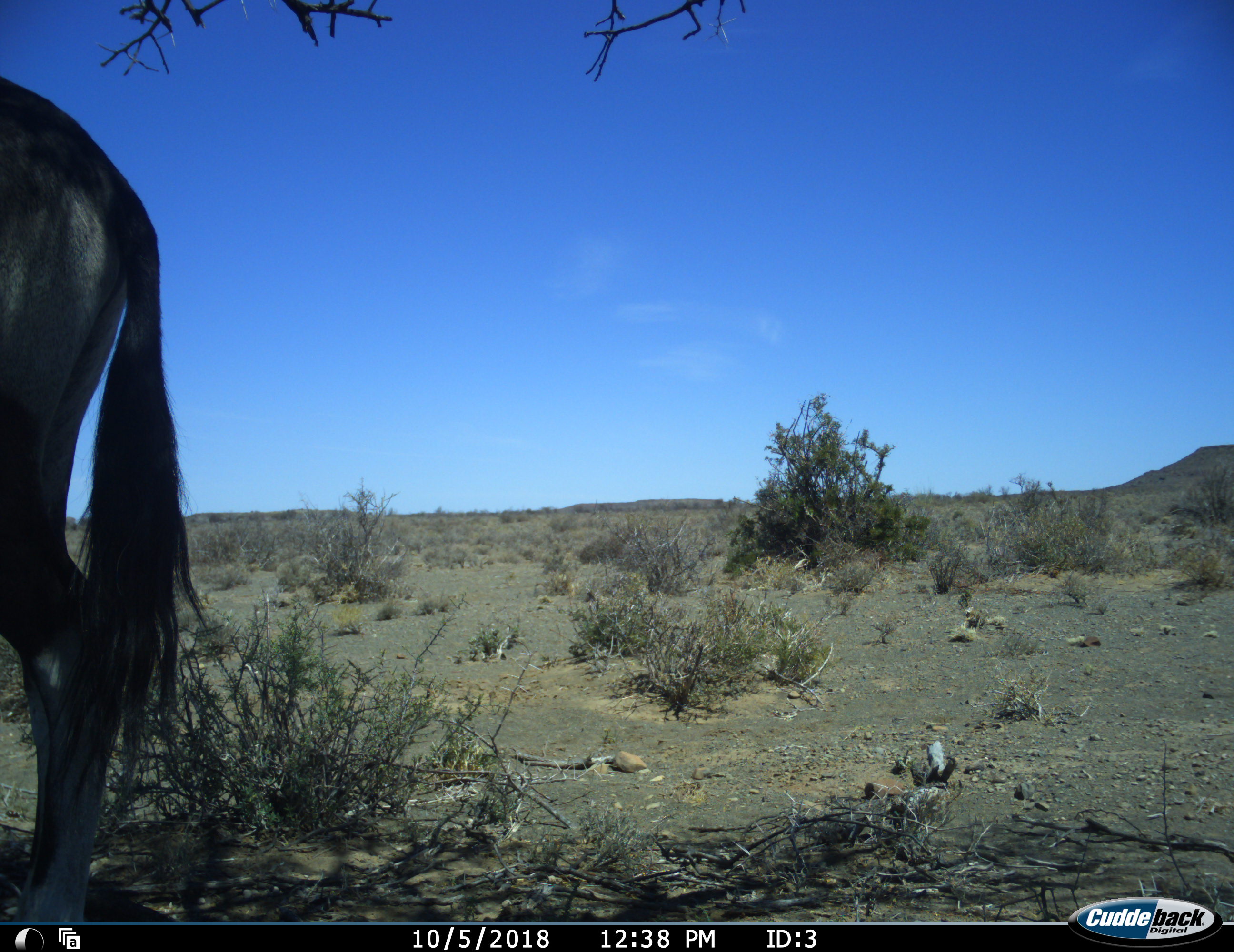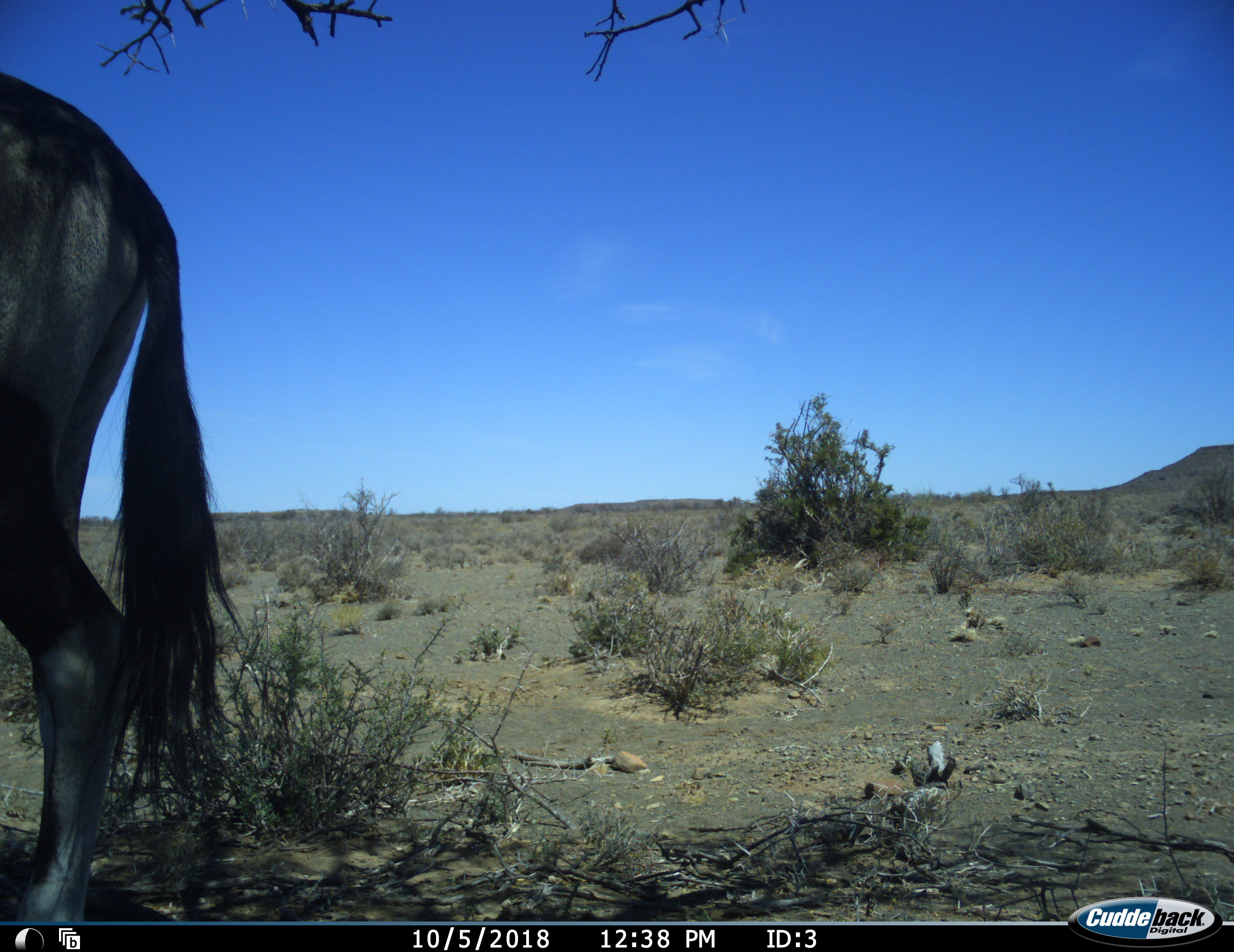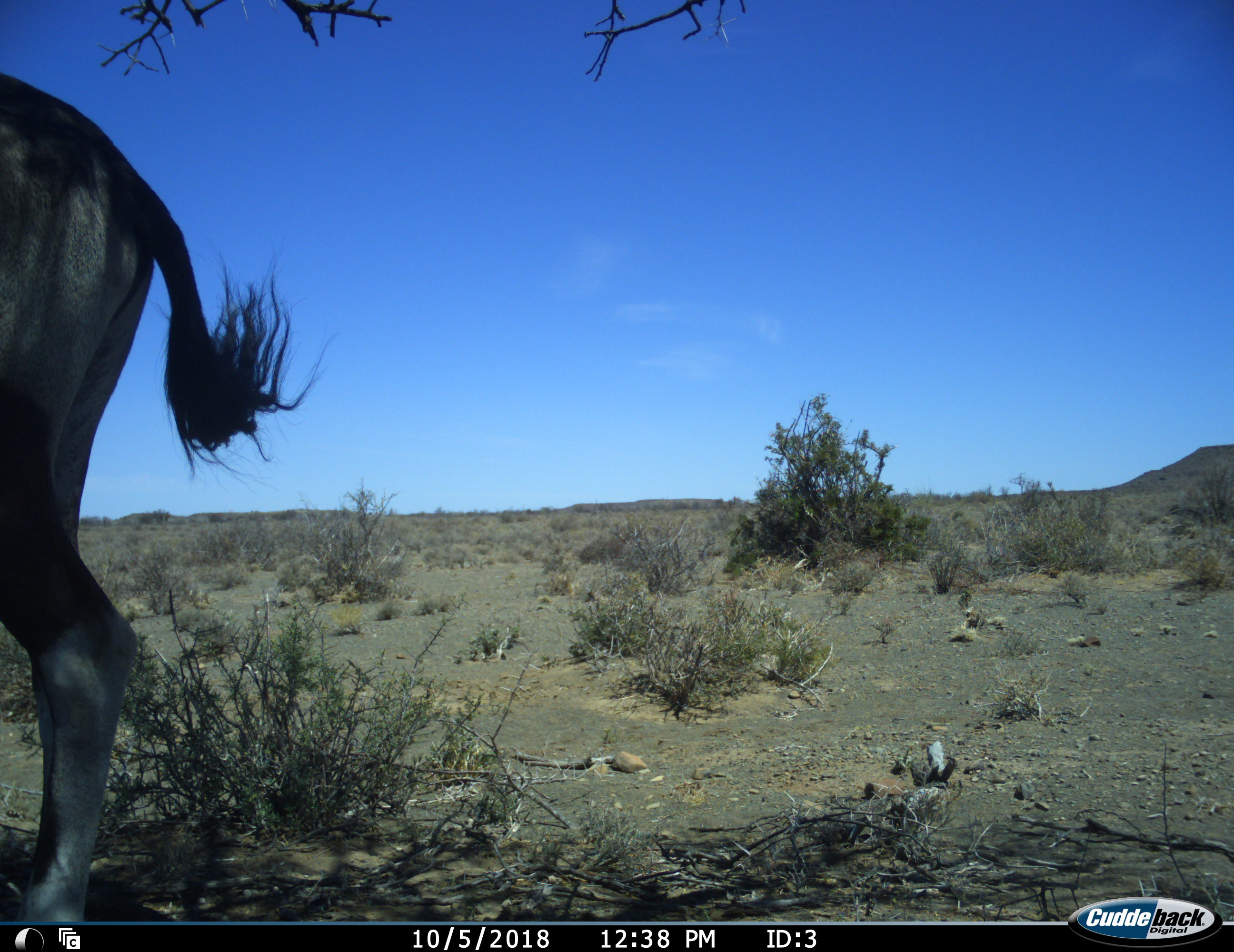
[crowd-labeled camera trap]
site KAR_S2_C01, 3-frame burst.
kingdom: Animalia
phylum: Chordata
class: Mammalia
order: Artiodactyla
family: Bovidae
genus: Oryx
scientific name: Oryx gazella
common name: gemsbok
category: oryx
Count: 1.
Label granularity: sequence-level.